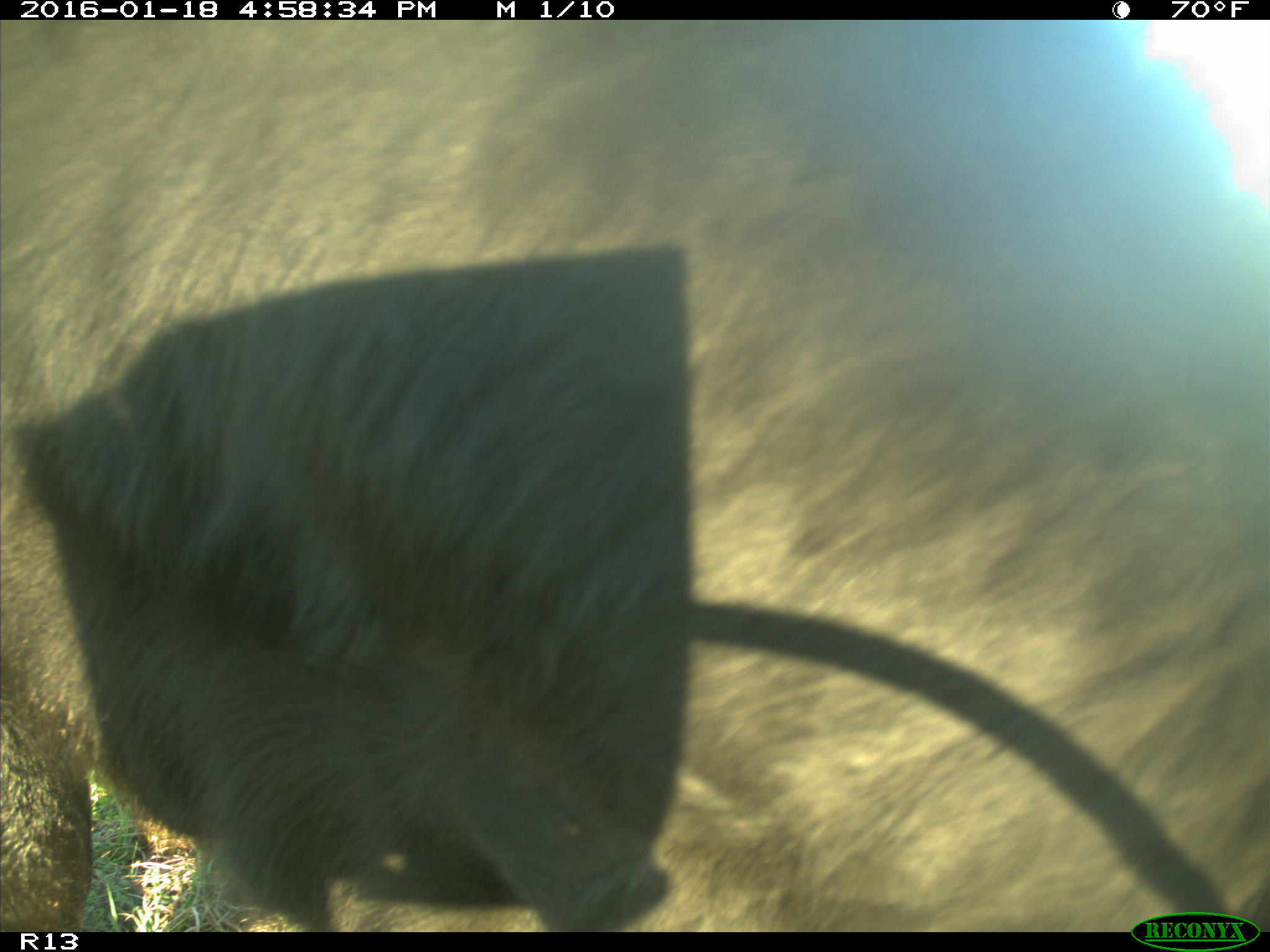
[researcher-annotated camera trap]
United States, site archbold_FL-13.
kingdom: Animalia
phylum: Chordata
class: Mammalia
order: Artiodactyla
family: Bovidae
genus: Bos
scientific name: Bos taurus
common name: domestic cow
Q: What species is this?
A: Bos taurus (domestic cow).